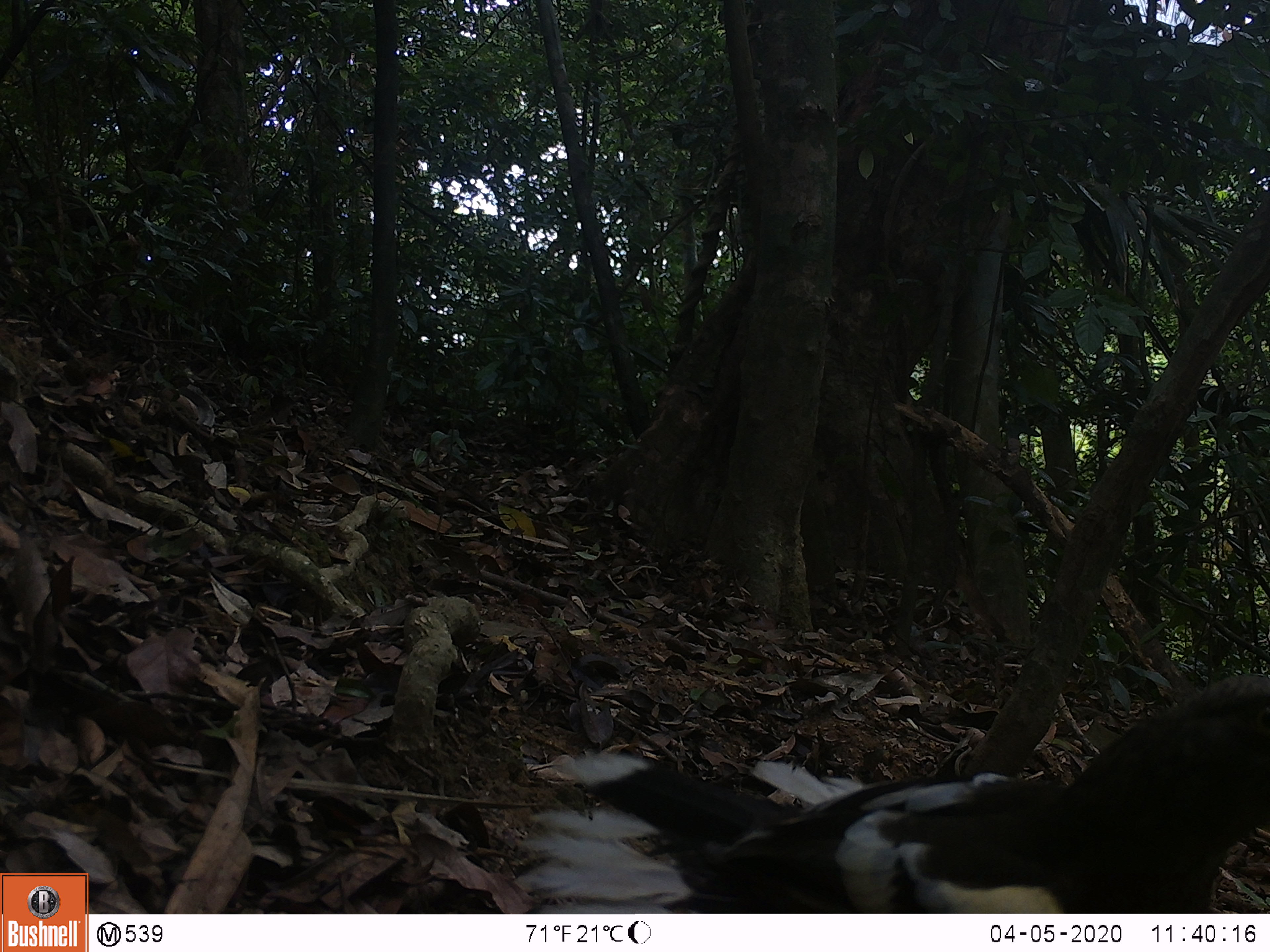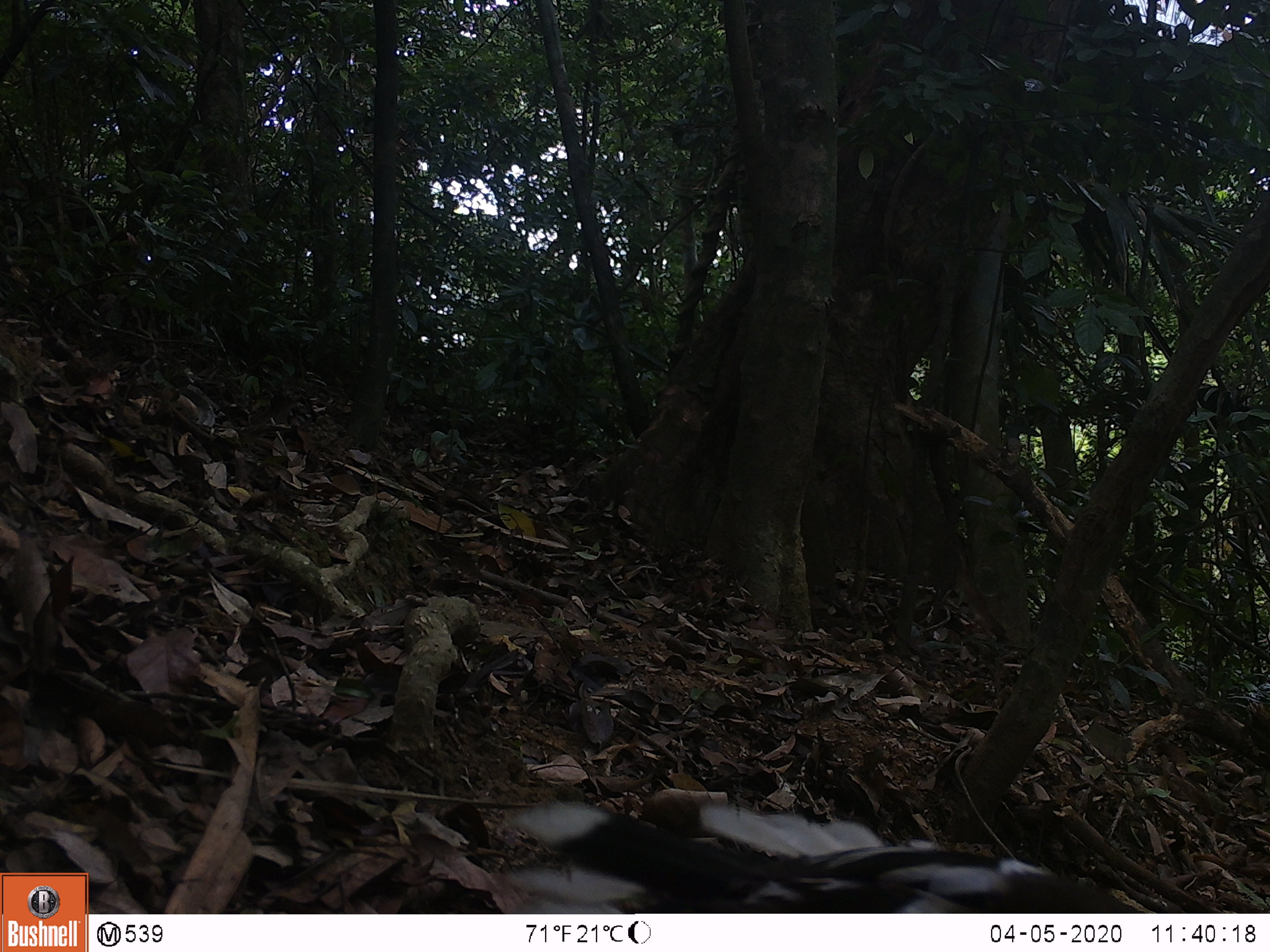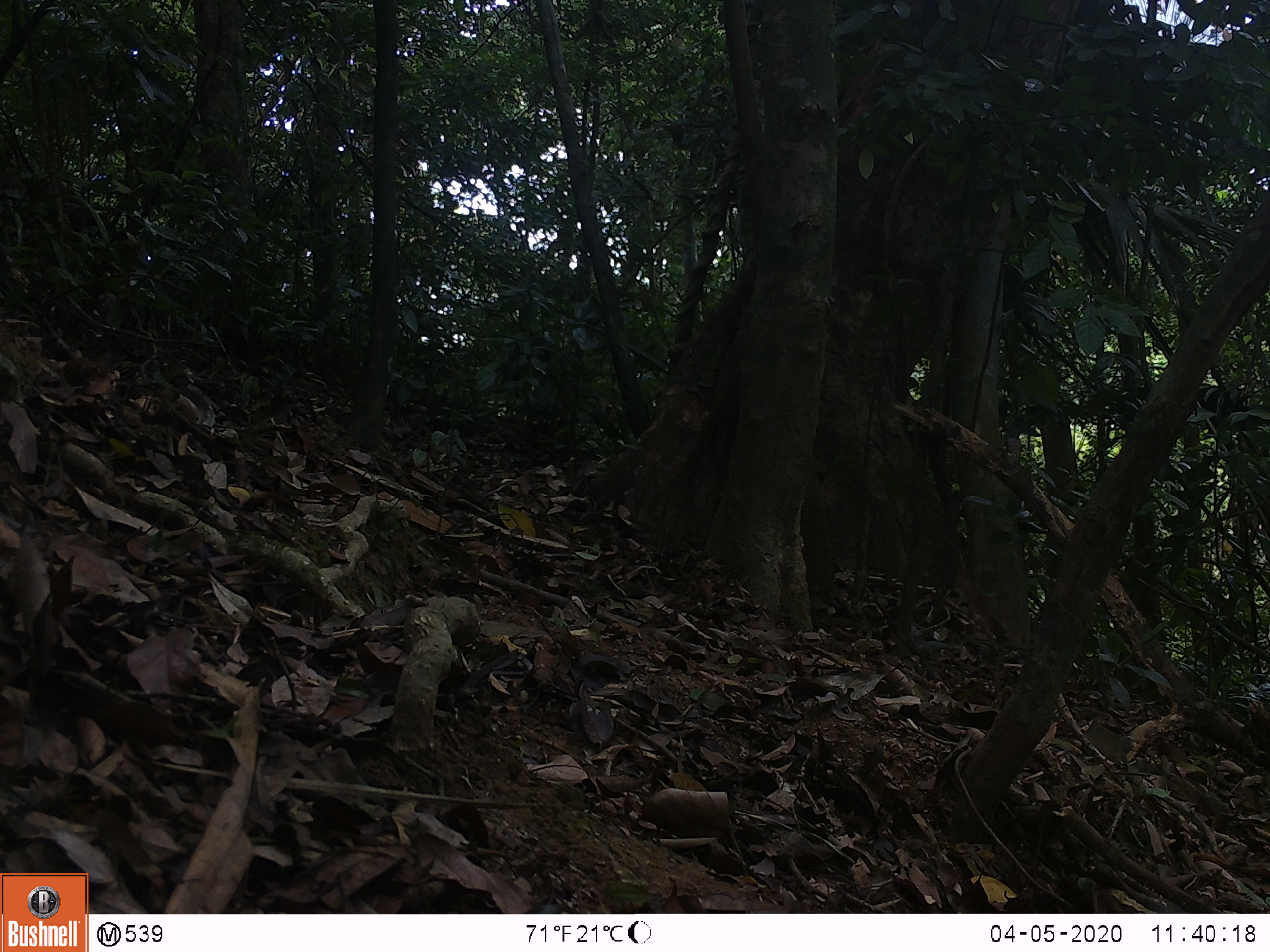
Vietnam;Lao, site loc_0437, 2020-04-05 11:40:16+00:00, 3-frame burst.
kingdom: Animalia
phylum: Chordata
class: Aves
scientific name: Aves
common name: bird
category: unidentified bird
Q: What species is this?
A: Unidentified bird (bird) (Aves).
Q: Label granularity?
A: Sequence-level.